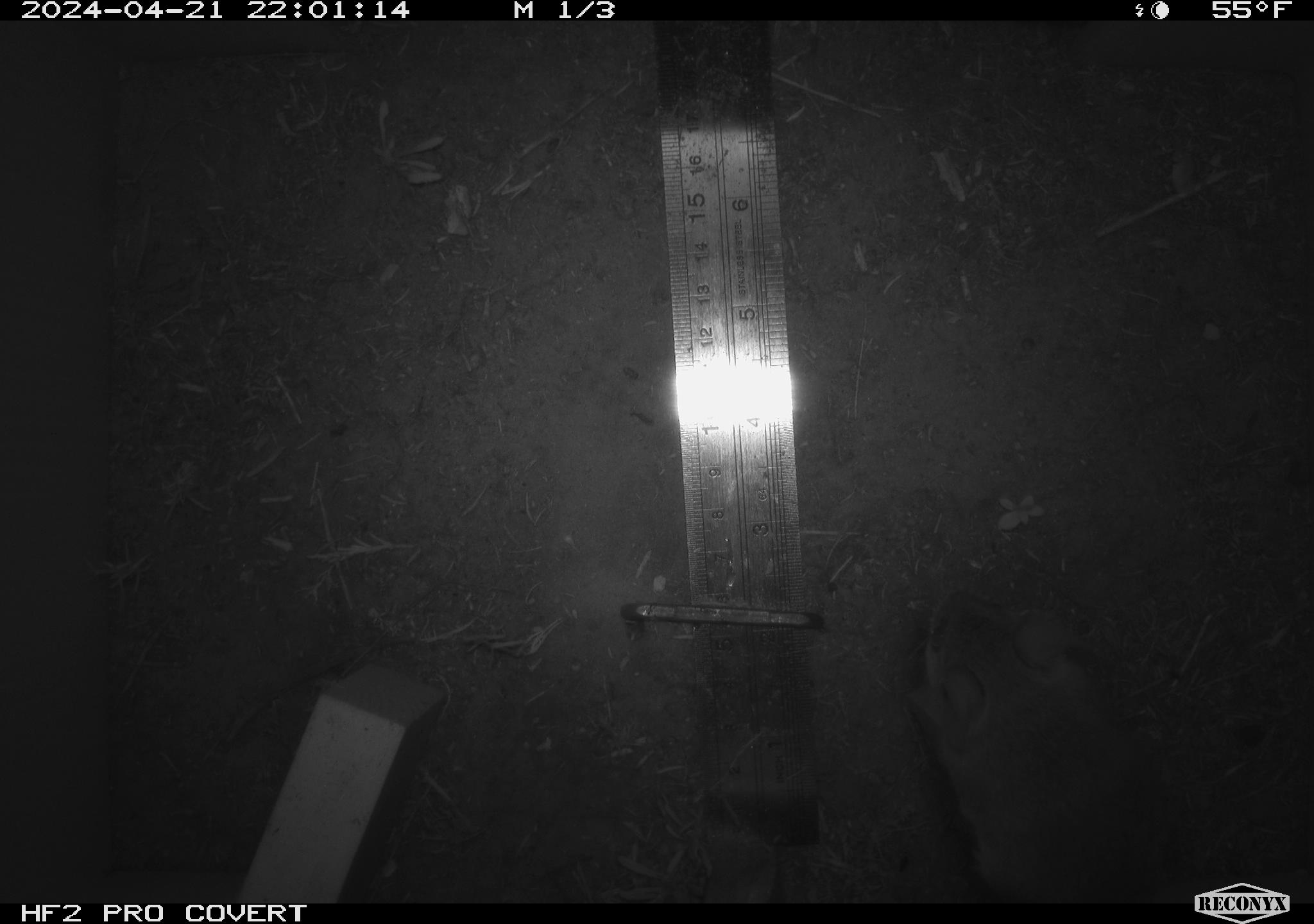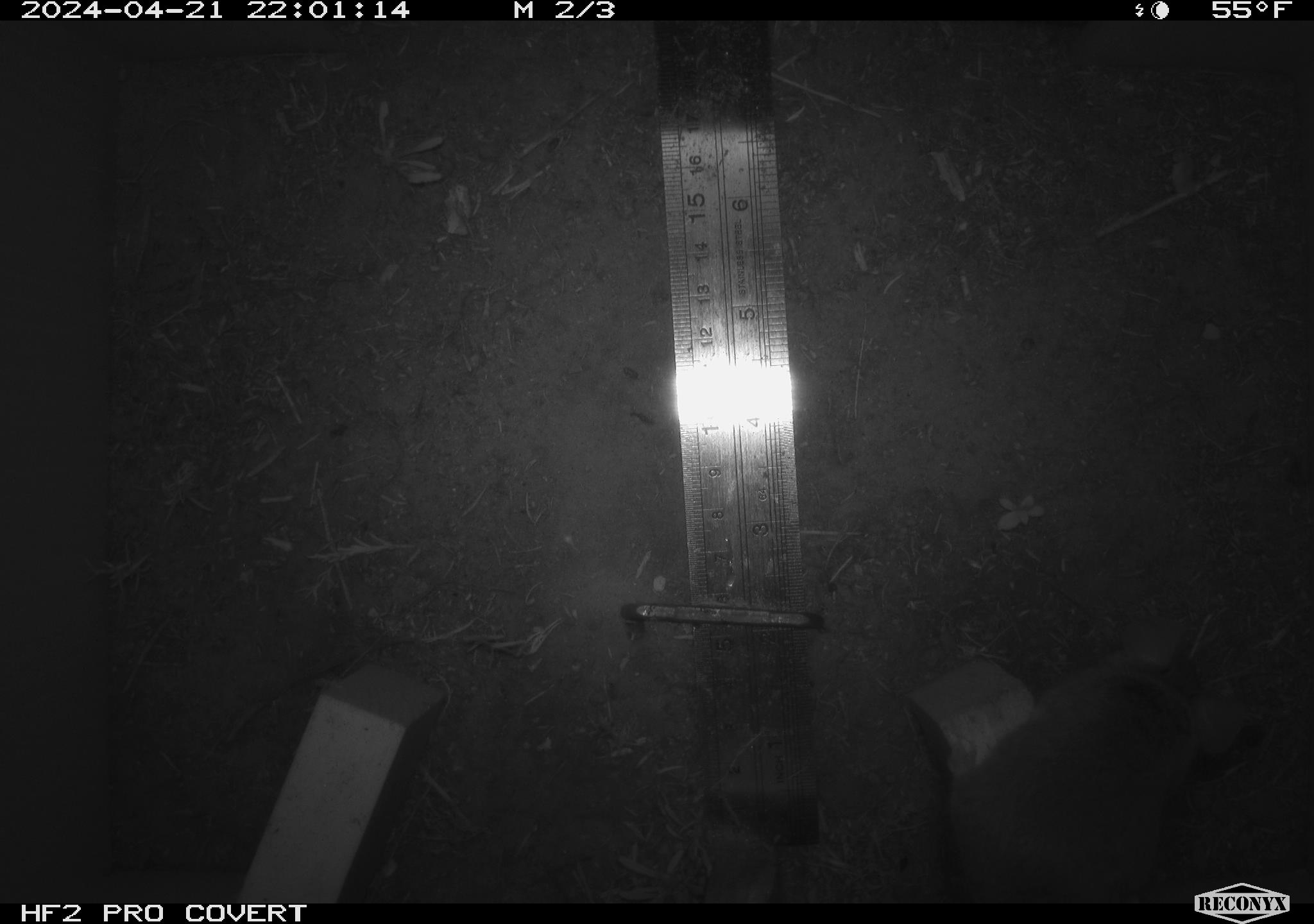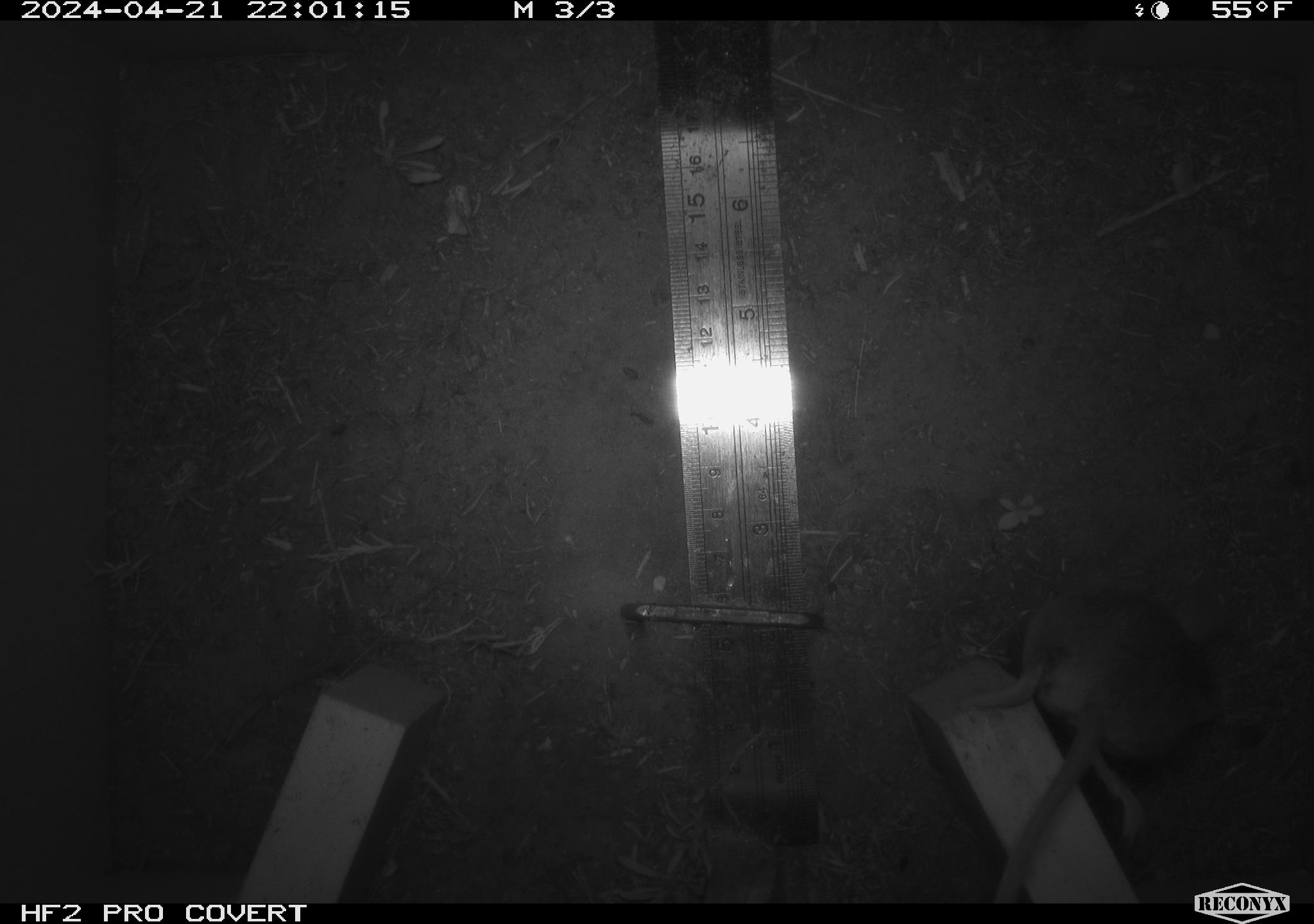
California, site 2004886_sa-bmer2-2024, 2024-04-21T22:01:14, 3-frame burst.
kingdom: Animalia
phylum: Chordata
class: Mammalia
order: Rodentia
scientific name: Rodentia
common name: mouse species